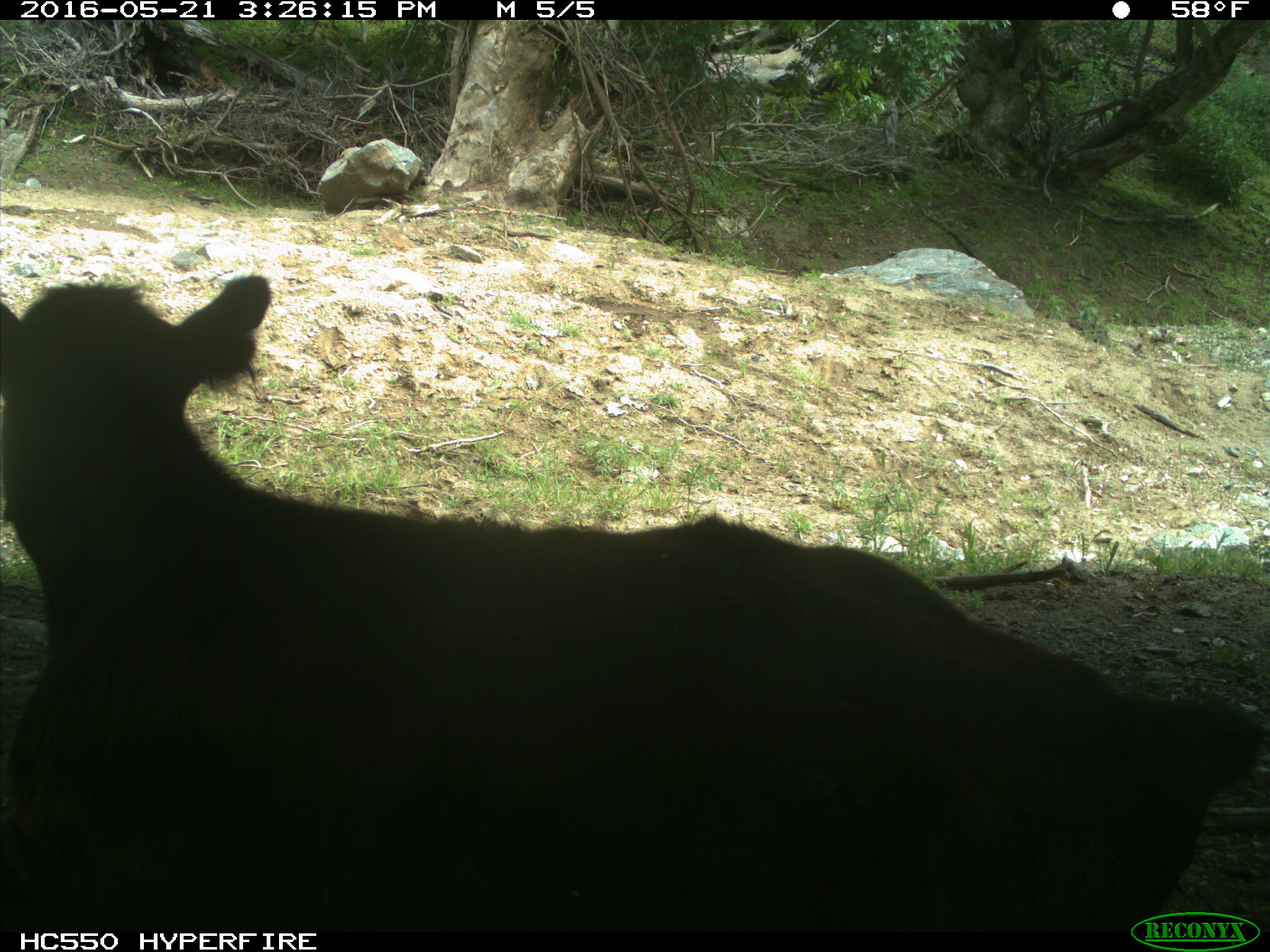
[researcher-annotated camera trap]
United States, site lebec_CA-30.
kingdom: Animalia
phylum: Chordata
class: Mammalia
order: Artiodactyla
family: Bovidae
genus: Bos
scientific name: Bos taurus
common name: domestic cow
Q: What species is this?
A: Bos taurus (domestic cow).